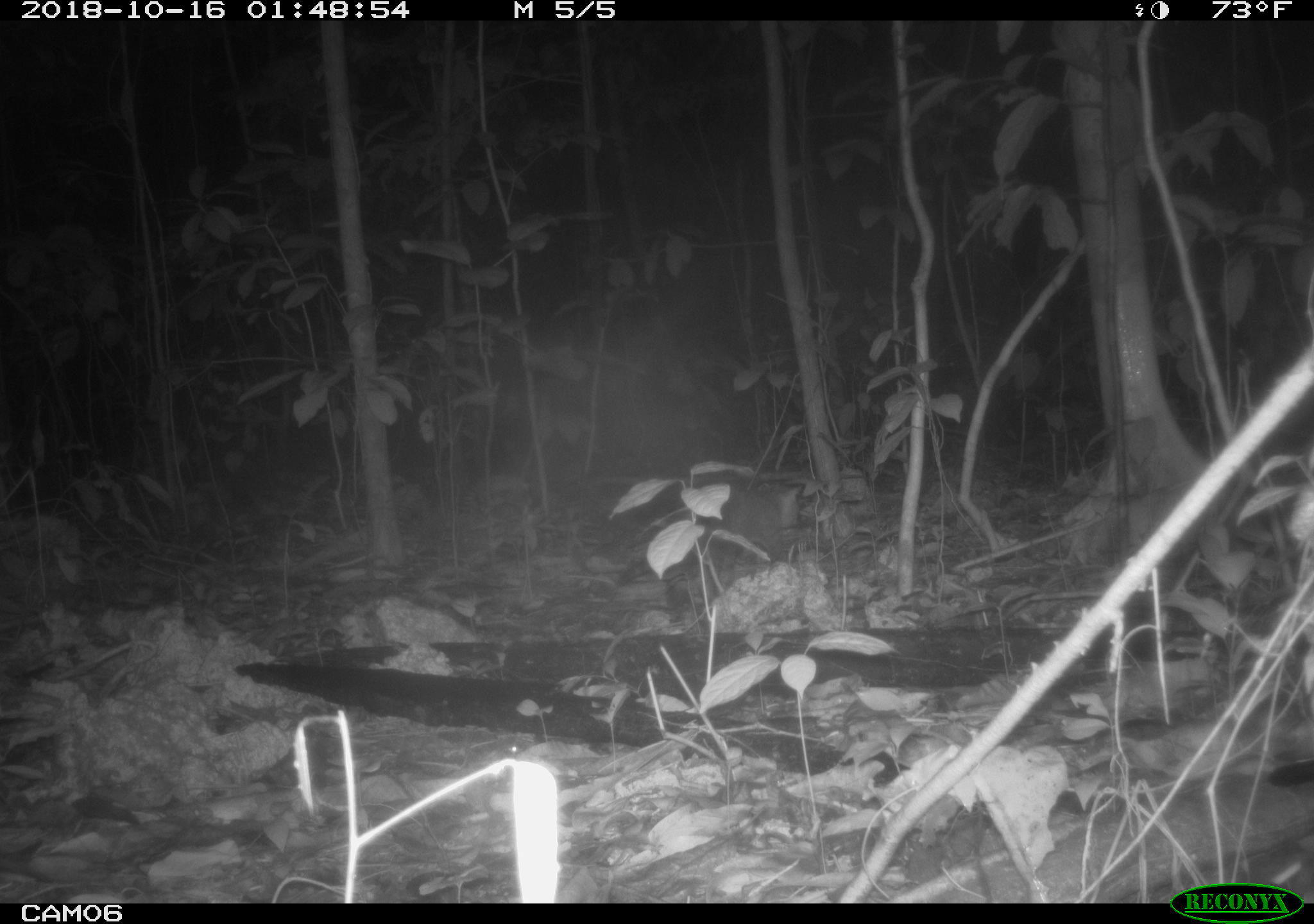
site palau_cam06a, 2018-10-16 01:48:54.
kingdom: Animalia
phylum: Chordata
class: Mammalia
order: Carnivora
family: Felidae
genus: Felis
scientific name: Felis catus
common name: cat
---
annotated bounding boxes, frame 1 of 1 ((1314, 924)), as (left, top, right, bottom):
cat: (605, 479, 805, 626)